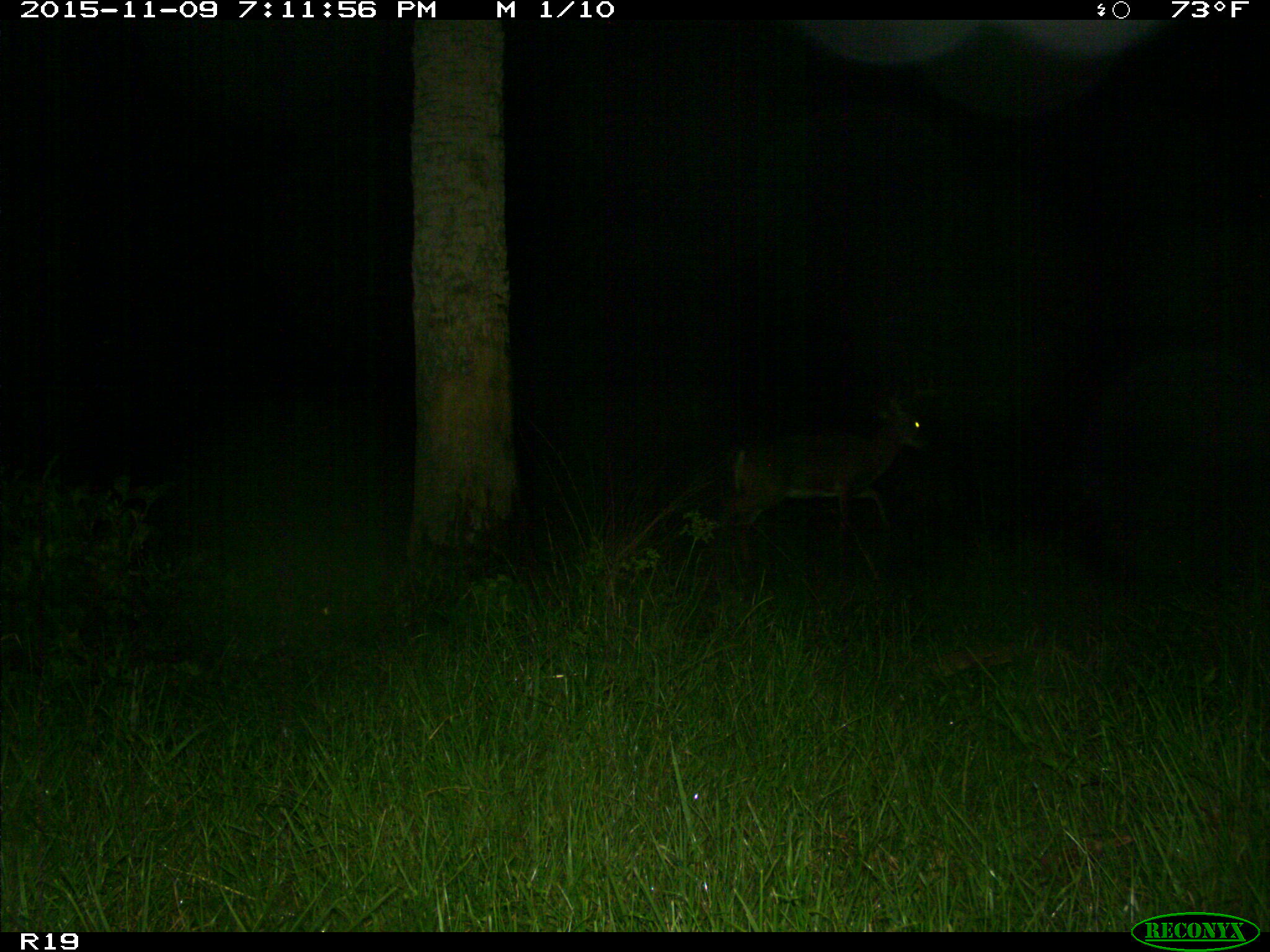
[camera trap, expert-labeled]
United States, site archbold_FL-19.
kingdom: Animalia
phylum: Chordata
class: Mammalia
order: Artiodactyla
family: Cervidae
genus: Odocoileus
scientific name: Odocoileus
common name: deer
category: unidentified deer